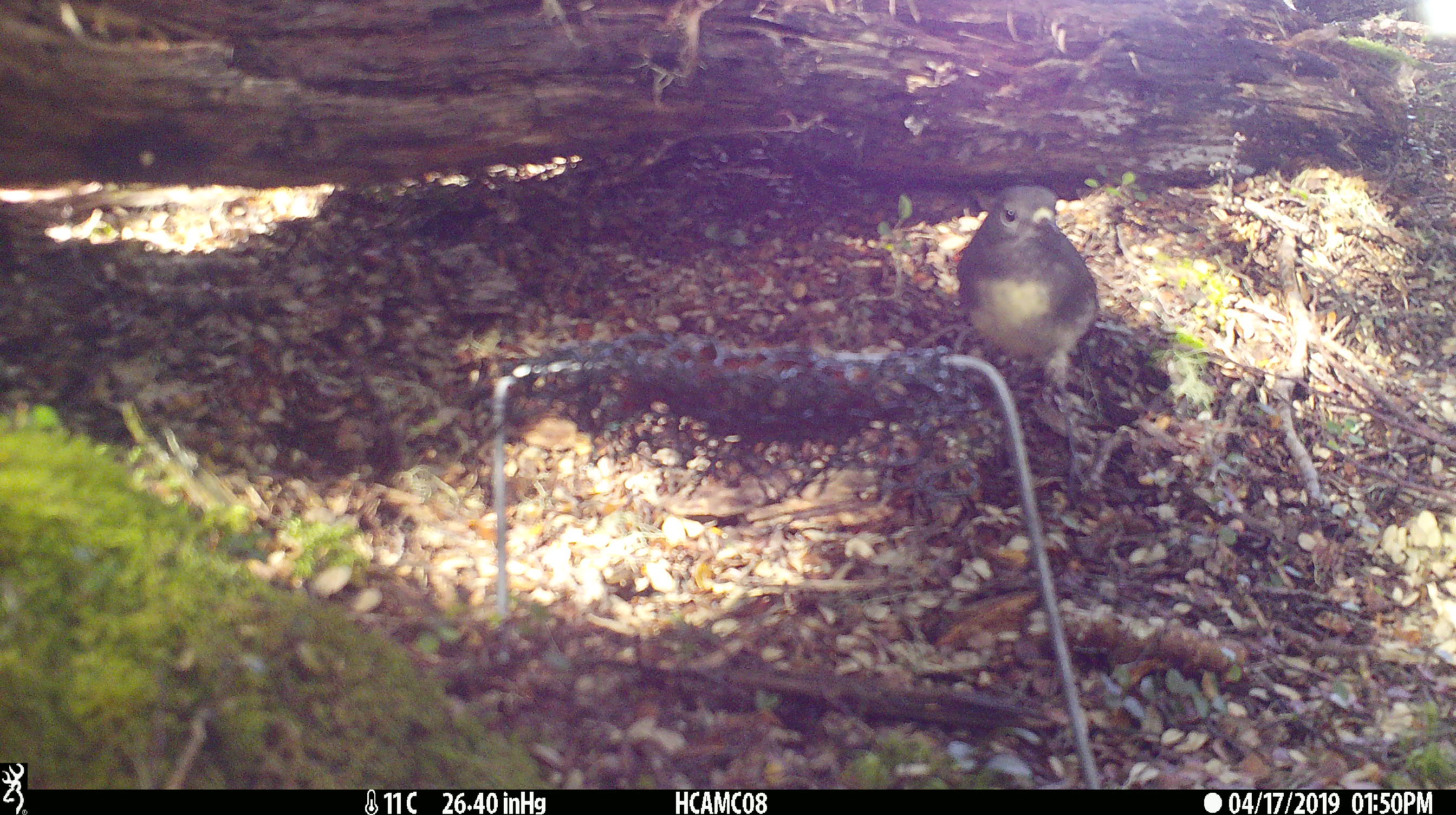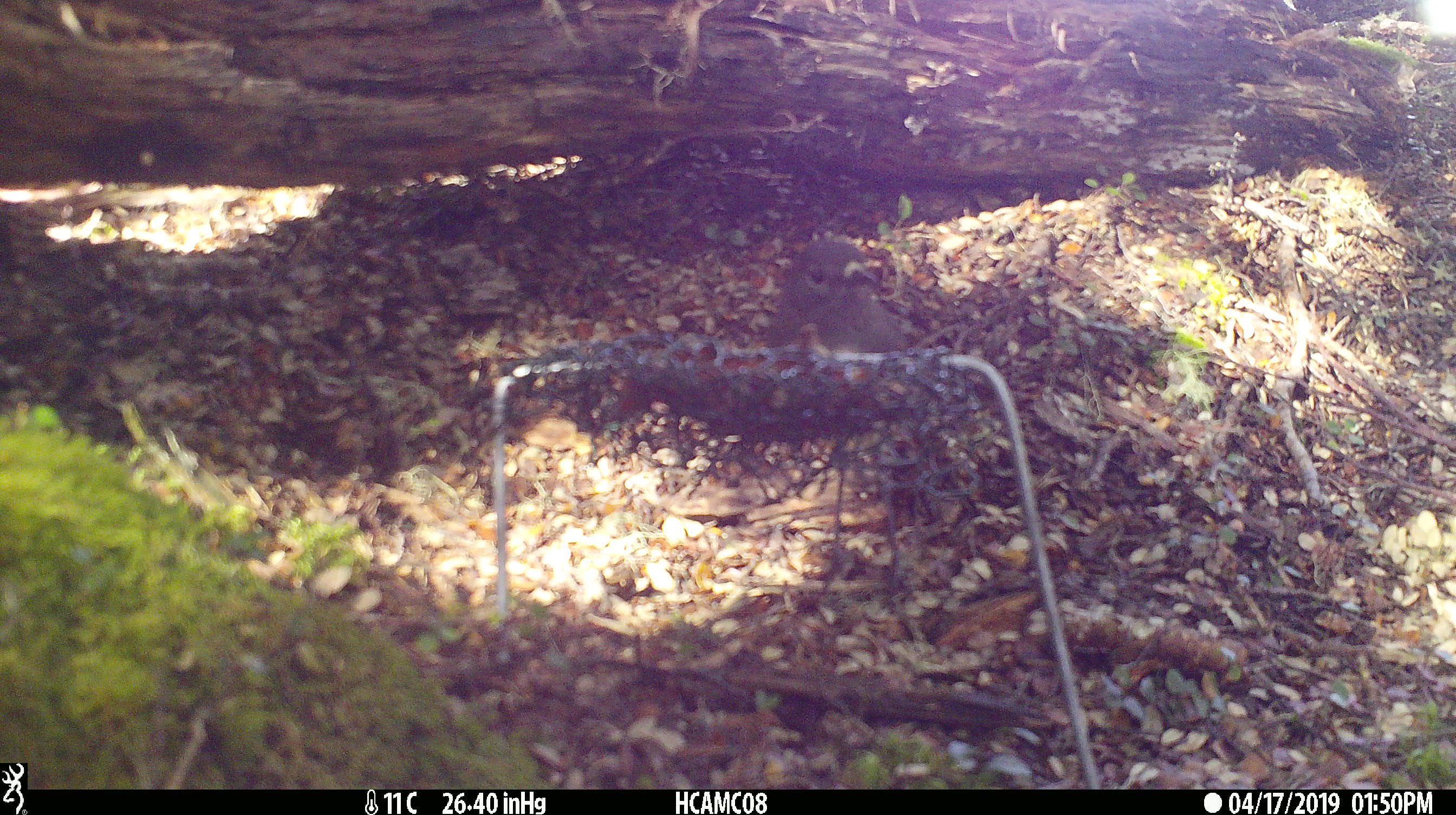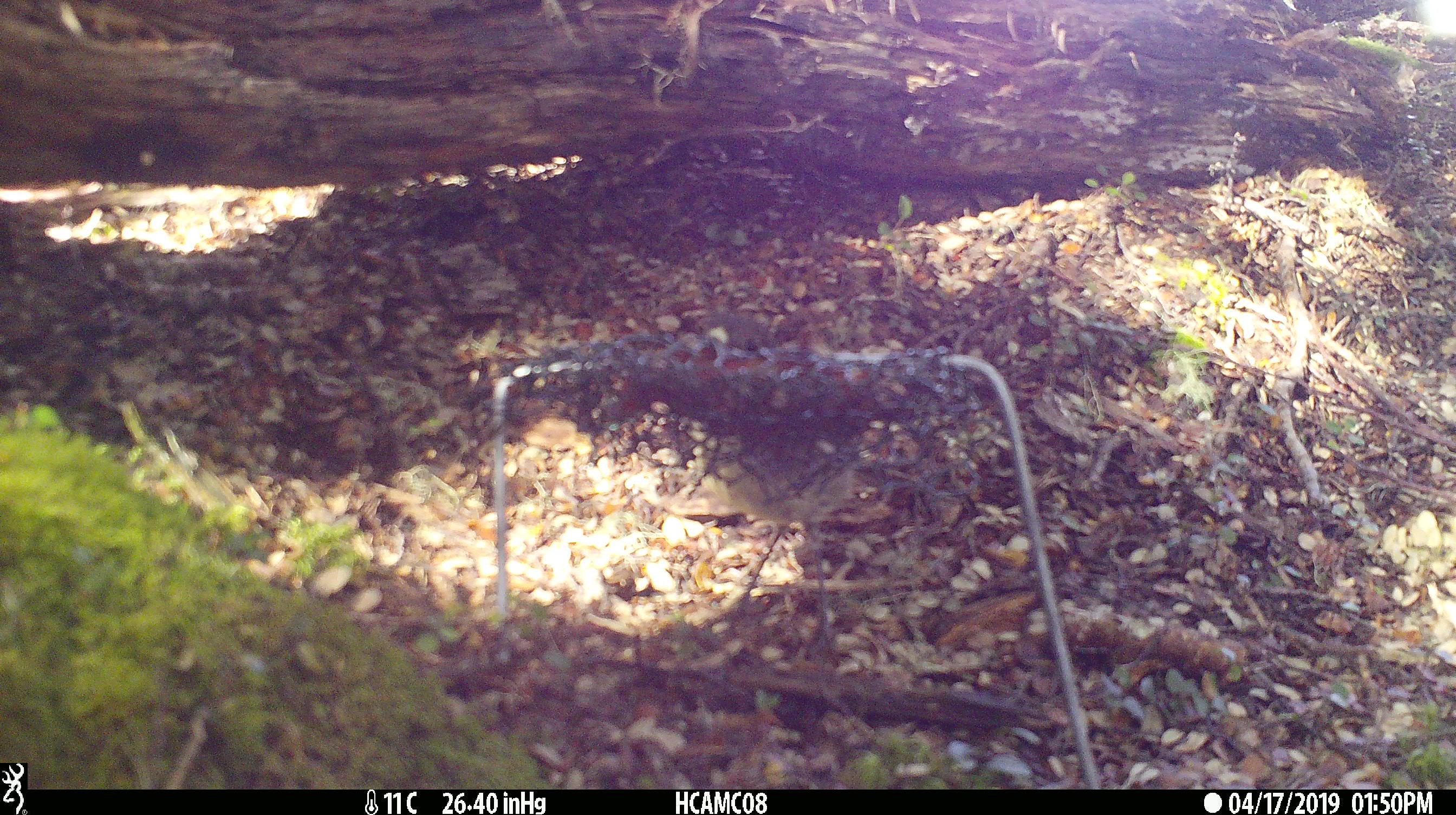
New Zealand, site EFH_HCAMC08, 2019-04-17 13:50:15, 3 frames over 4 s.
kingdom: Animalia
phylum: Chordata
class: Aves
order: Passeriformes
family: Petroicidae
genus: Petroica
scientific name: Petroica australis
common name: new zealand robin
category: robin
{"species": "robin (new zealand robin) (Petroica australis)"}